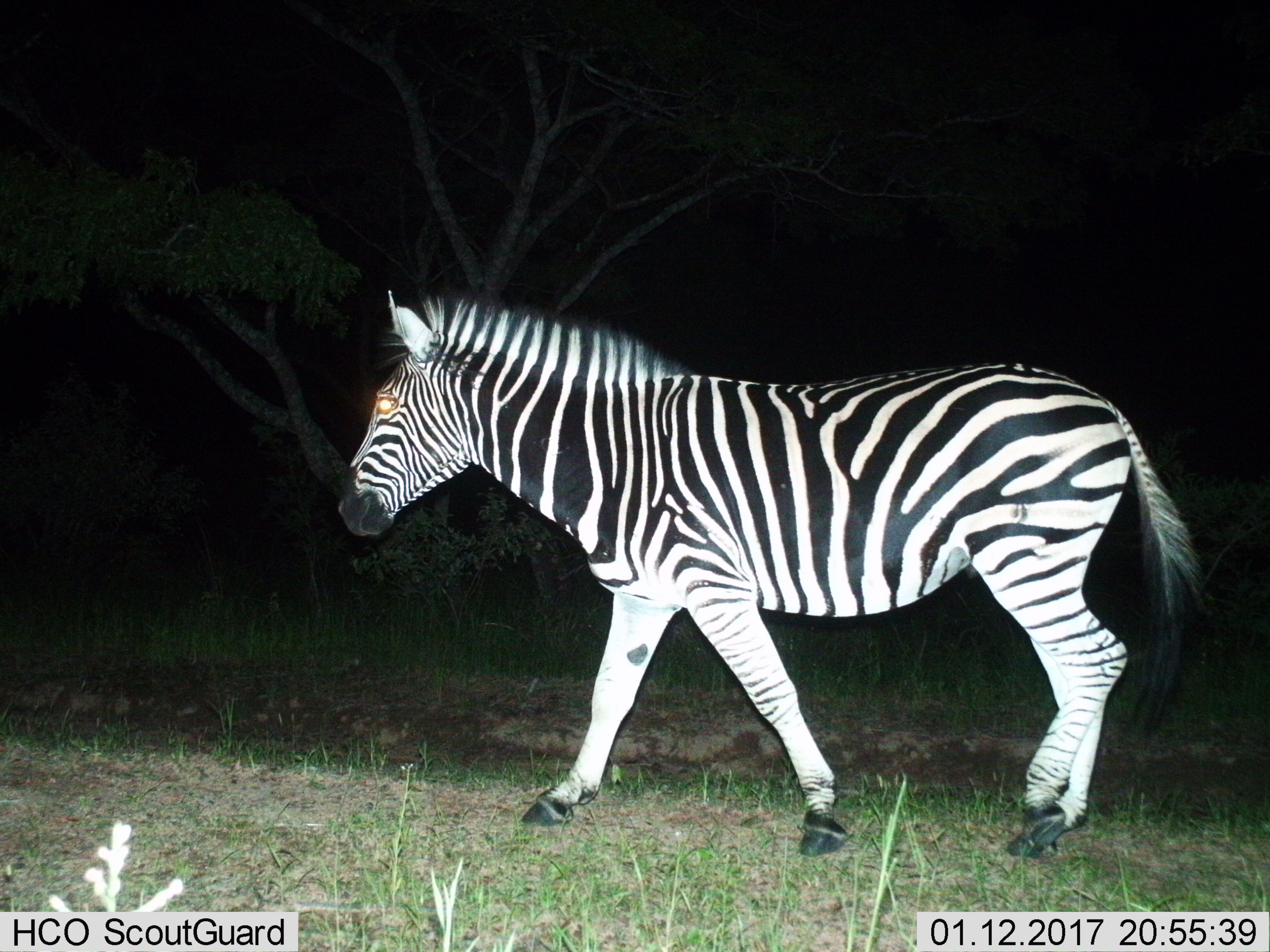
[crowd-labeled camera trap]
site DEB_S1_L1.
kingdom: Animalia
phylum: Chordata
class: Mammalia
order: Perissodactyla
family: Equidae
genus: Equus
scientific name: Equus quagga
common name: plains zebra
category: zebraplains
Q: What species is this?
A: Zebraplains (plains zebra) (Equus quagga).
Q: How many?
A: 1.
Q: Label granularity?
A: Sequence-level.